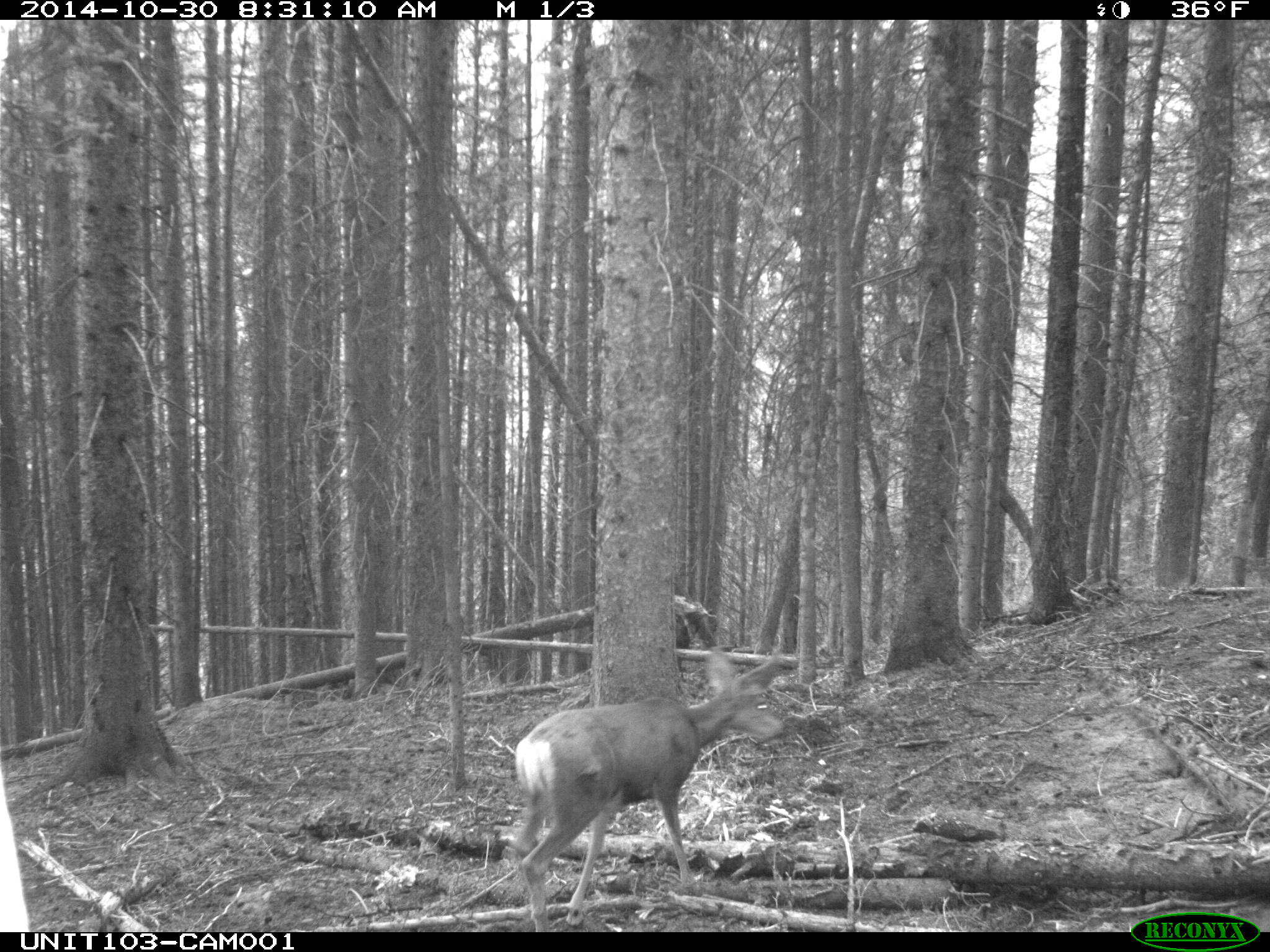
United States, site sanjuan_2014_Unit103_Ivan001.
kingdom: Animalia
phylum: Chordata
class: Mammalia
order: Artiodactyla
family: Cervidae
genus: Odocoileus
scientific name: Odocoileus hemionus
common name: mule deer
Odocoileus hemionus (mule deer).